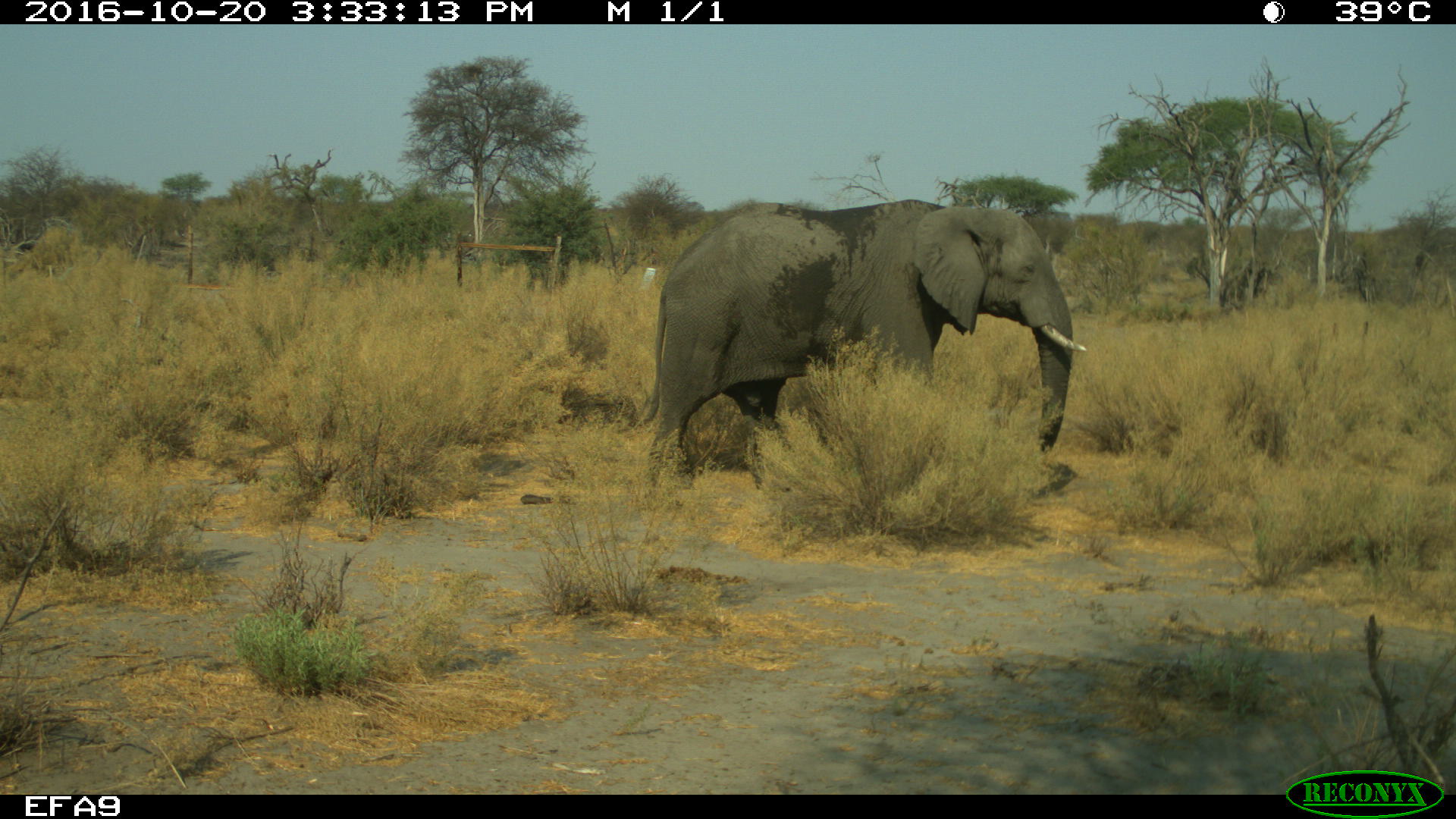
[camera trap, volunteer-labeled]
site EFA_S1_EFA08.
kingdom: Animalia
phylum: Chordata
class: Mammalia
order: Proboscidea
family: Elephantidae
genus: Loxodonta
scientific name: Loxodonta africana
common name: african bush elephant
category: elephant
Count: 1.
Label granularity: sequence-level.